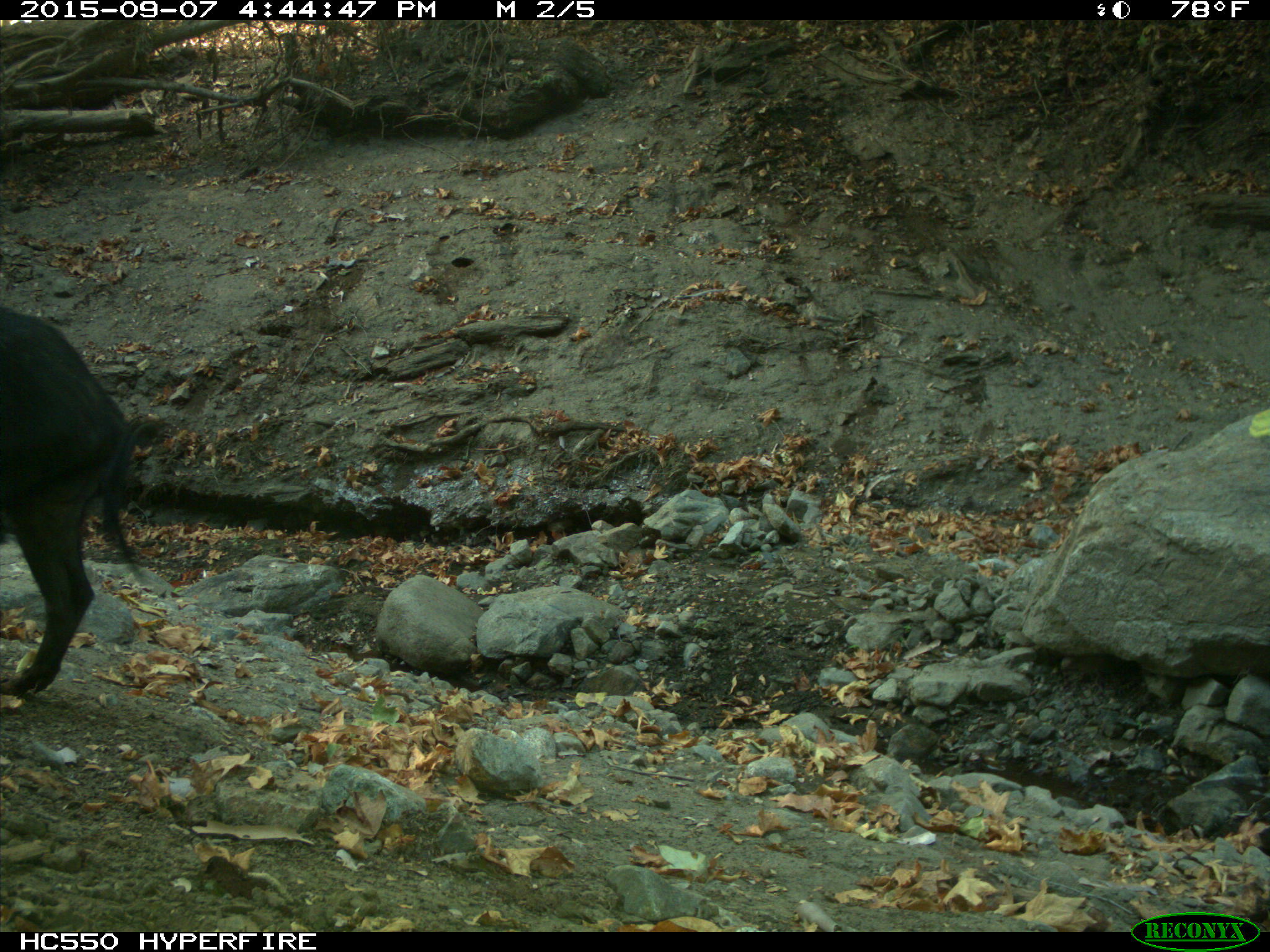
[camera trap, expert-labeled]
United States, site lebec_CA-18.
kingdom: Animalia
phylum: Chordata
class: Mammalia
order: Artiodactyla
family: Suidae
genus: Sus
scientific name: Sus scrofa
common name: wild boar